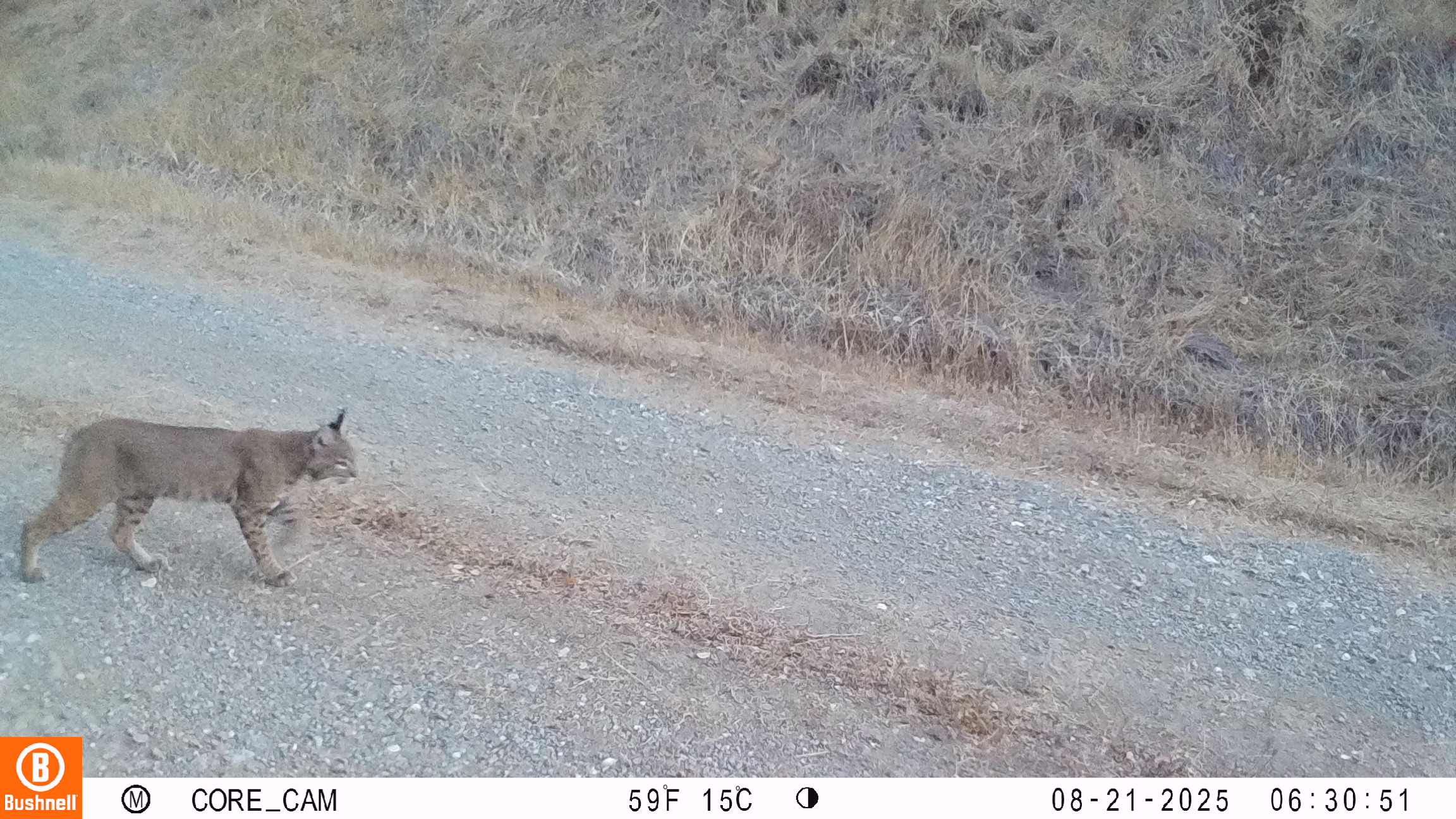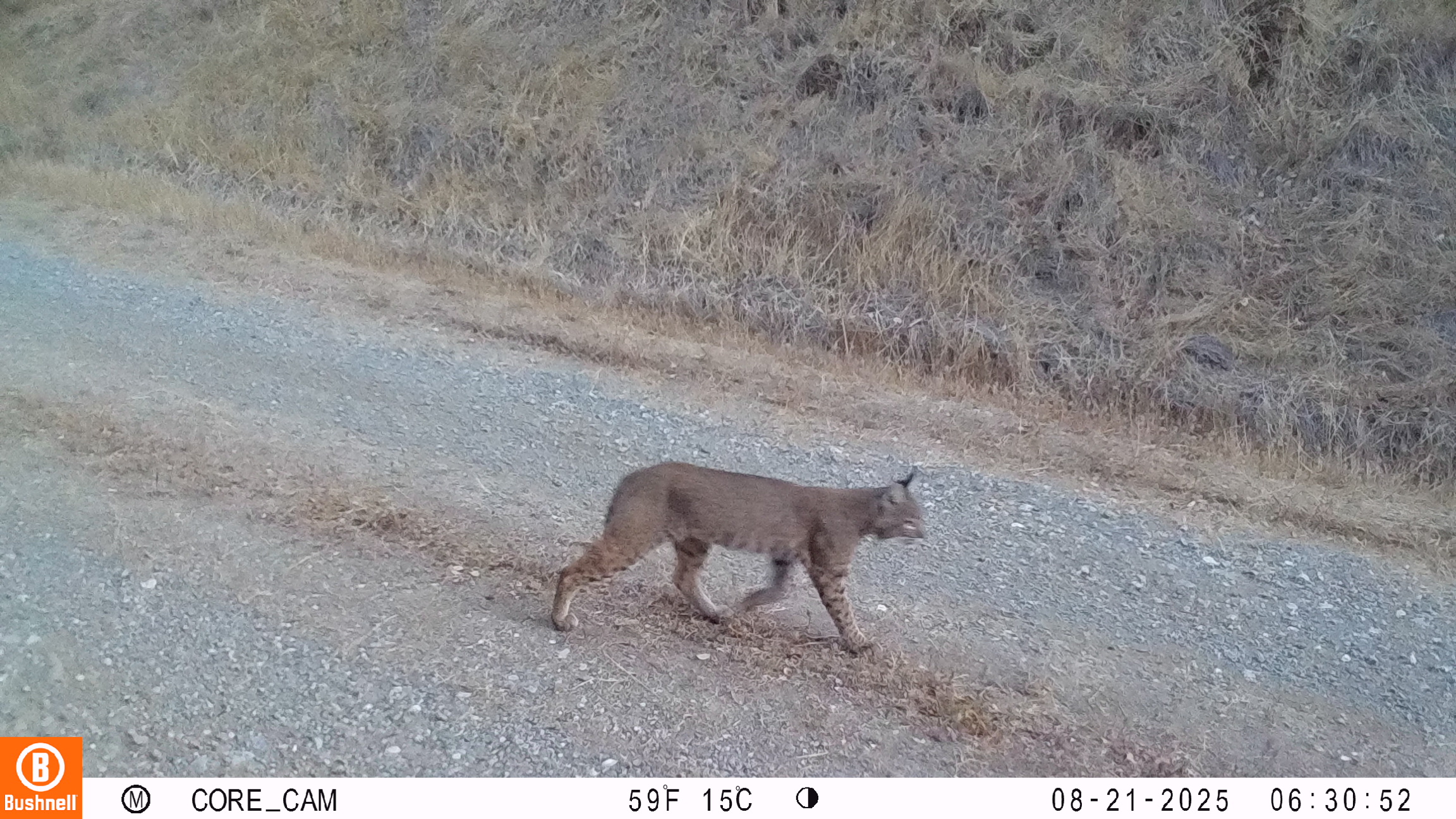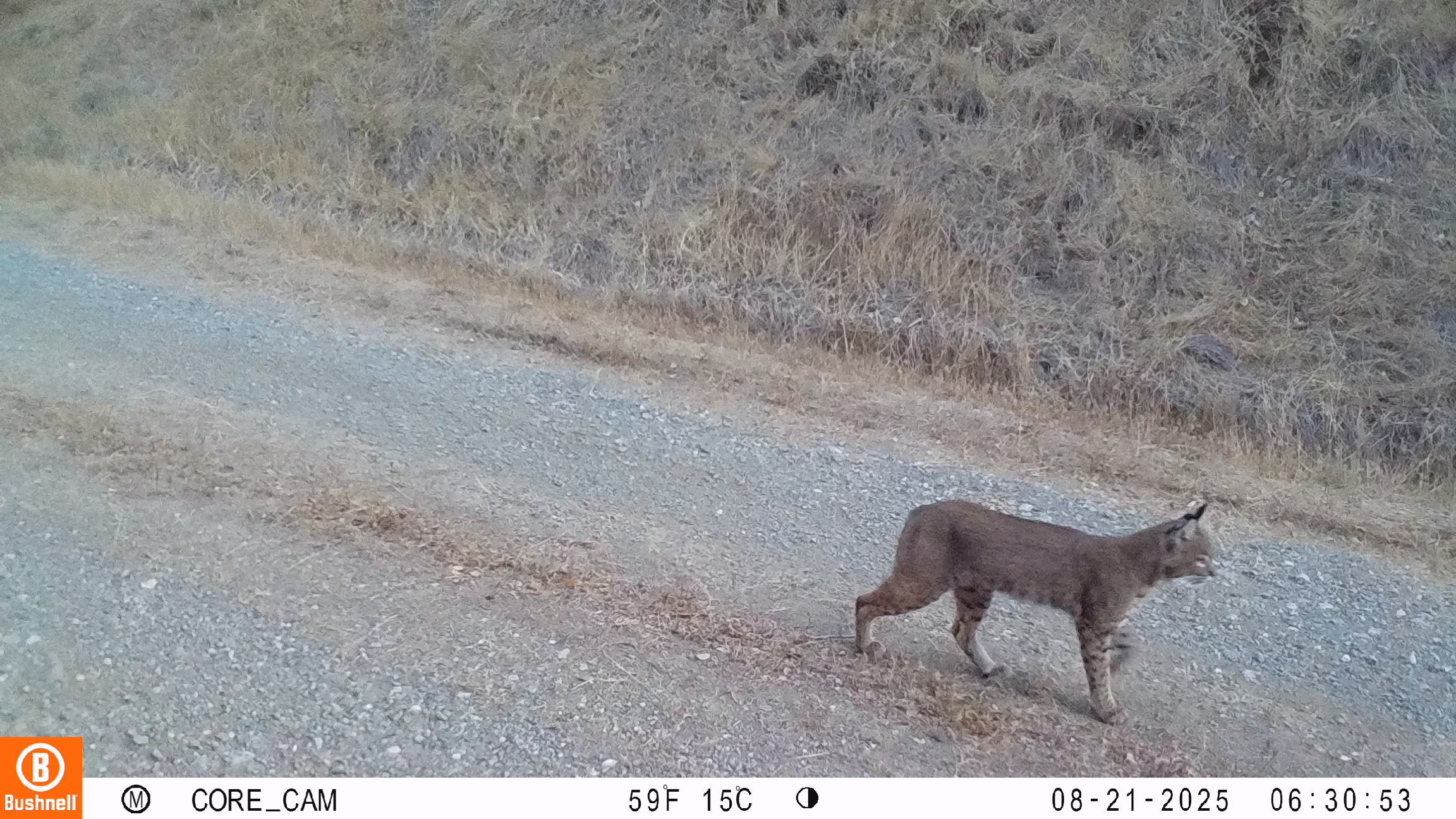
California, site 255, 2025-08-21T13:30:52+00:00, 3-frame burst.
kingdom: Animalia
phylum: Chordata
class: Mammalia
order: Carnivora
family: Felidae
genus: Lynx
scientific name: Lynx rufus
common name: bobcat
Bobcat (Lynx rufus).